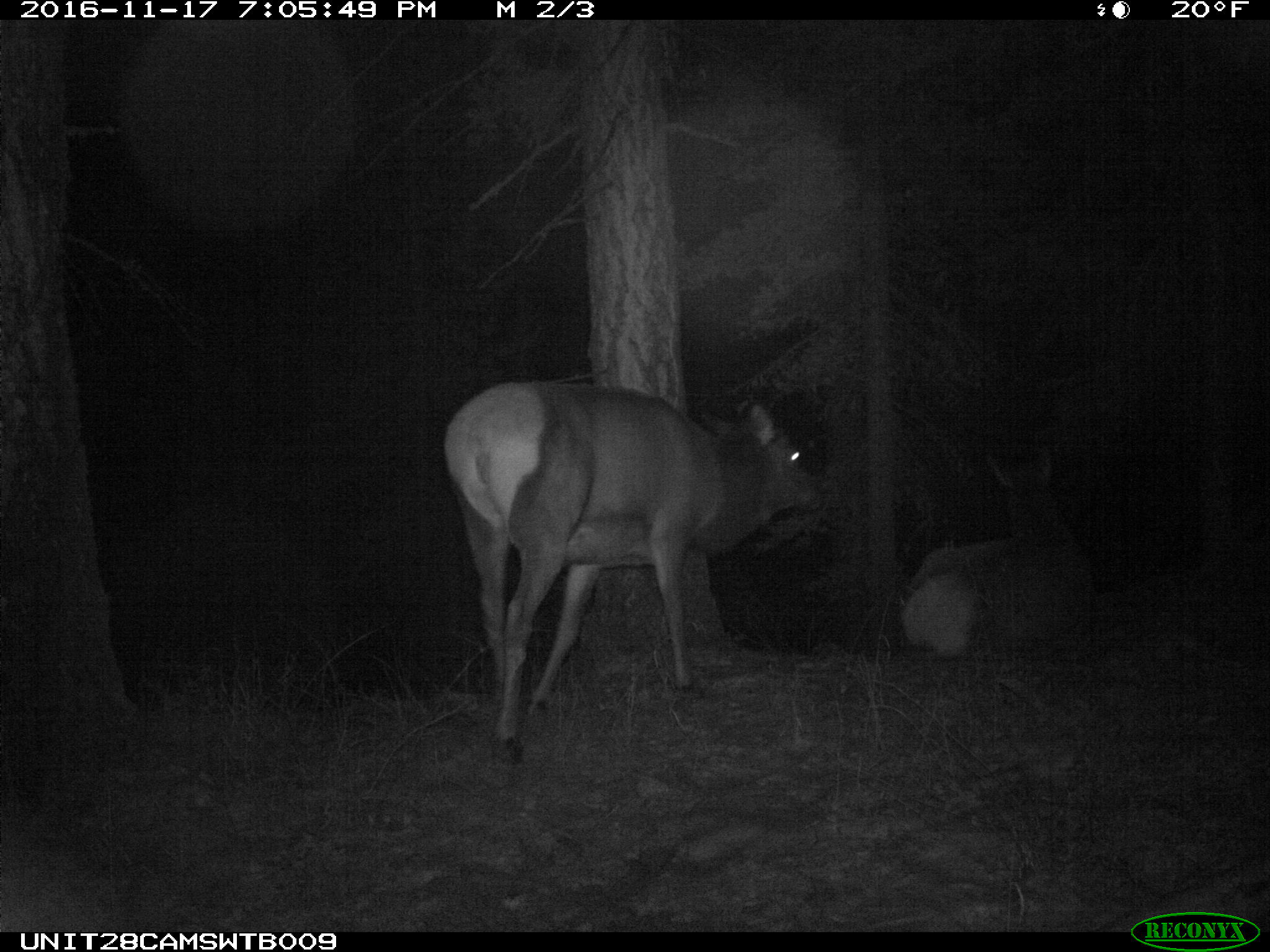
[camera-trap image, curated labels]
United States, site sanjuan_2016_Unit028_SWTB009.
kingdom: Animalia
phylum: Chordata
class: Mammalia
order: Artiodactyla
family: Cervidae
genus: Cervus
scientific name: Cervus elaphus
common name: red deer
Cervus elaphus (red deer).